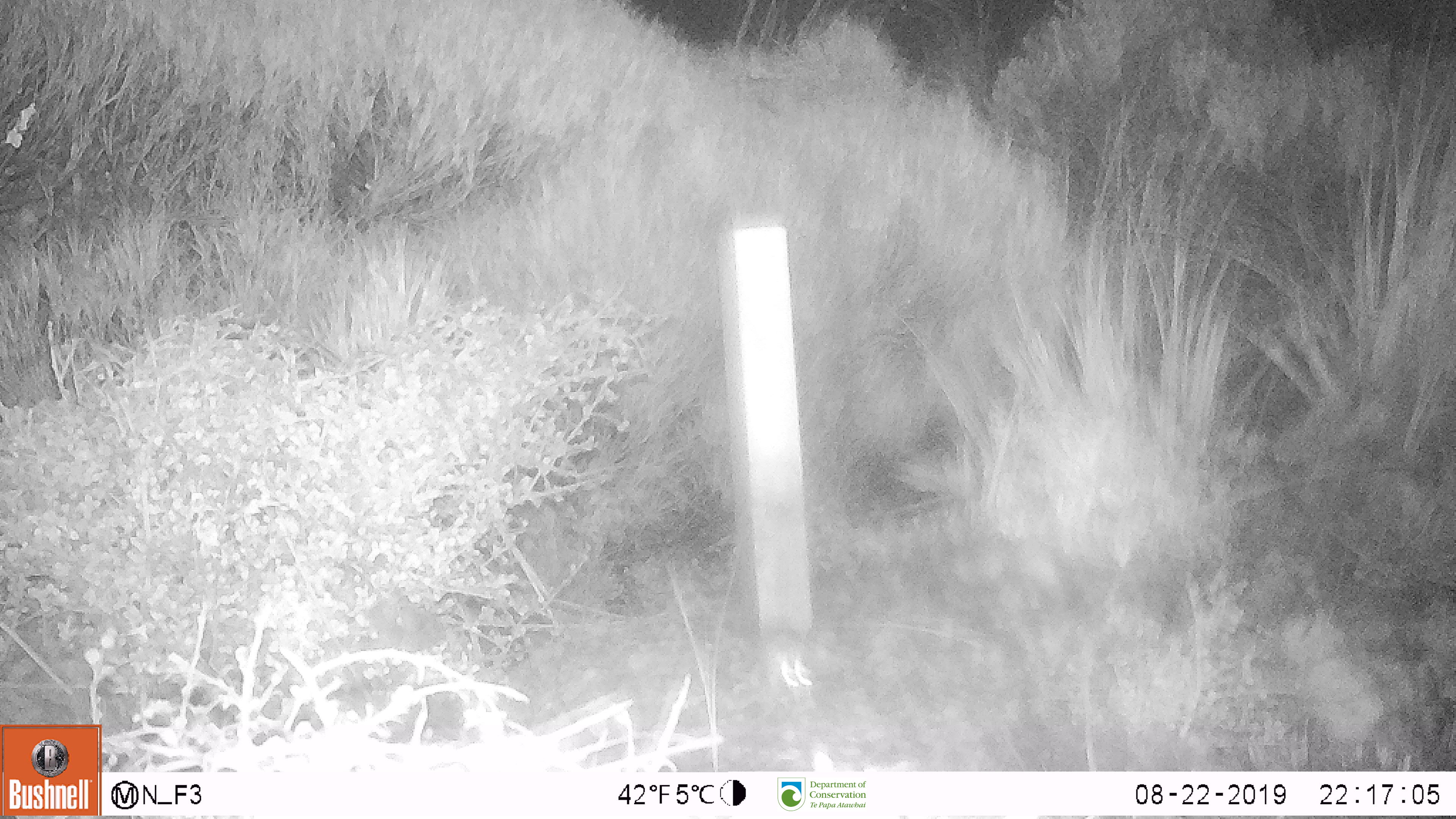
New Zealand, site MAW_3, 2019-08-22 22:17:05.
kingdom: Animalia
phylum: Chordata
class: Mammalia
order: Rodentia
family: Muridae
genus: Mus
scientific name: Mus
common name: mouse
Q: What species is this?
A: Mouse (Mus).